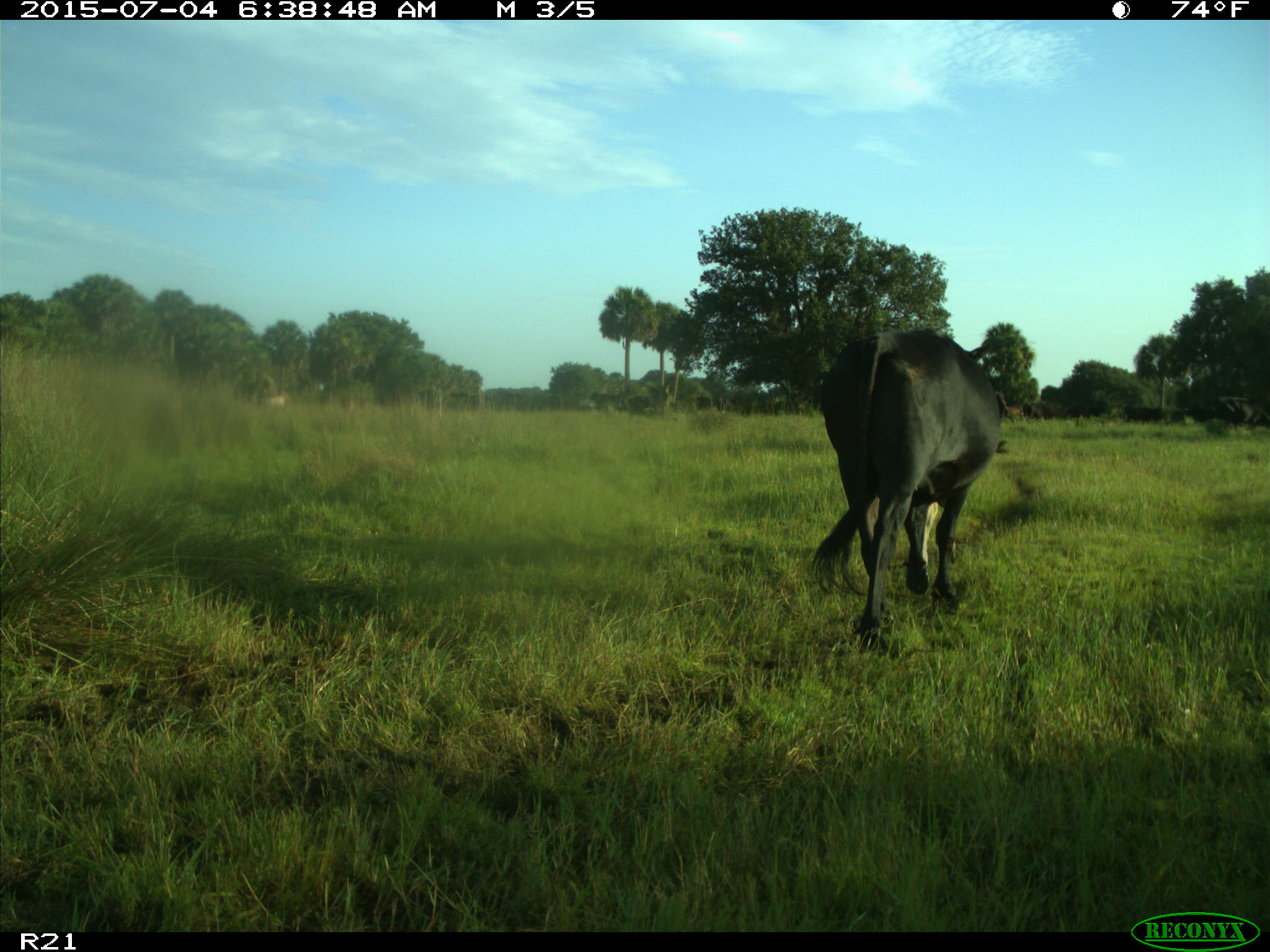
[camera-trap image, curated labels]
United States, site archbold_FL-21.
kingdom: Animalia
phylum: Chordata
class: Mammalia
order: Artiodactyla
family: Bovidae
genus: Bos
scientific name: Bos taurus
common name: domestic cow